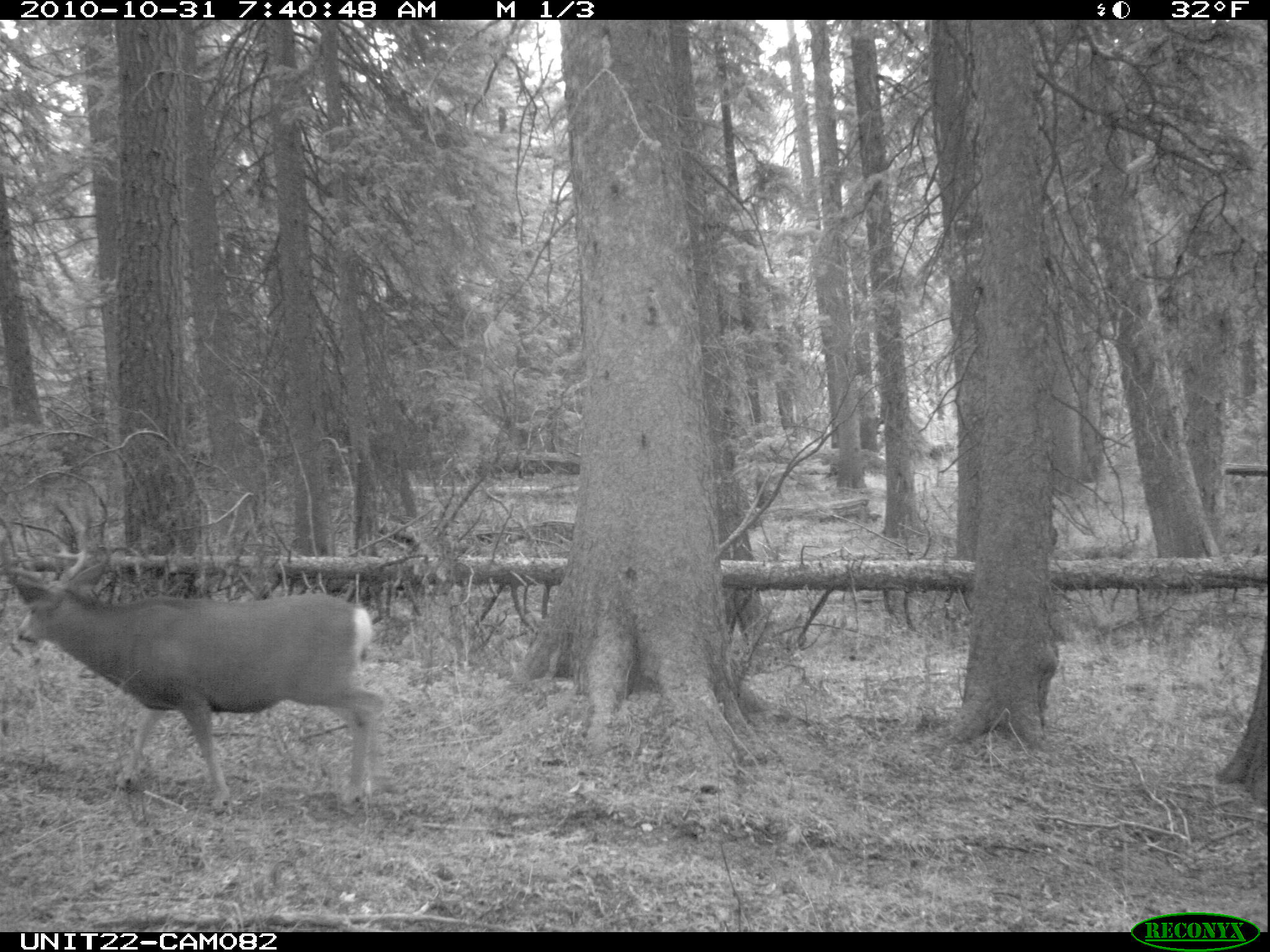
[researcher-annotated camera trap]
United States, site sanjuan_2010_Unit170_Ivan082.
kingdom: Animalia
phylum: Chordata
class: Mammalia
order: Artiodactyla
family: Cervidae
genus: Odocoileus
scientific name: Odocoileus hemionus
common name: mule deer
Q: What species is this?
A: Odocoileus hemionus (mule deer).